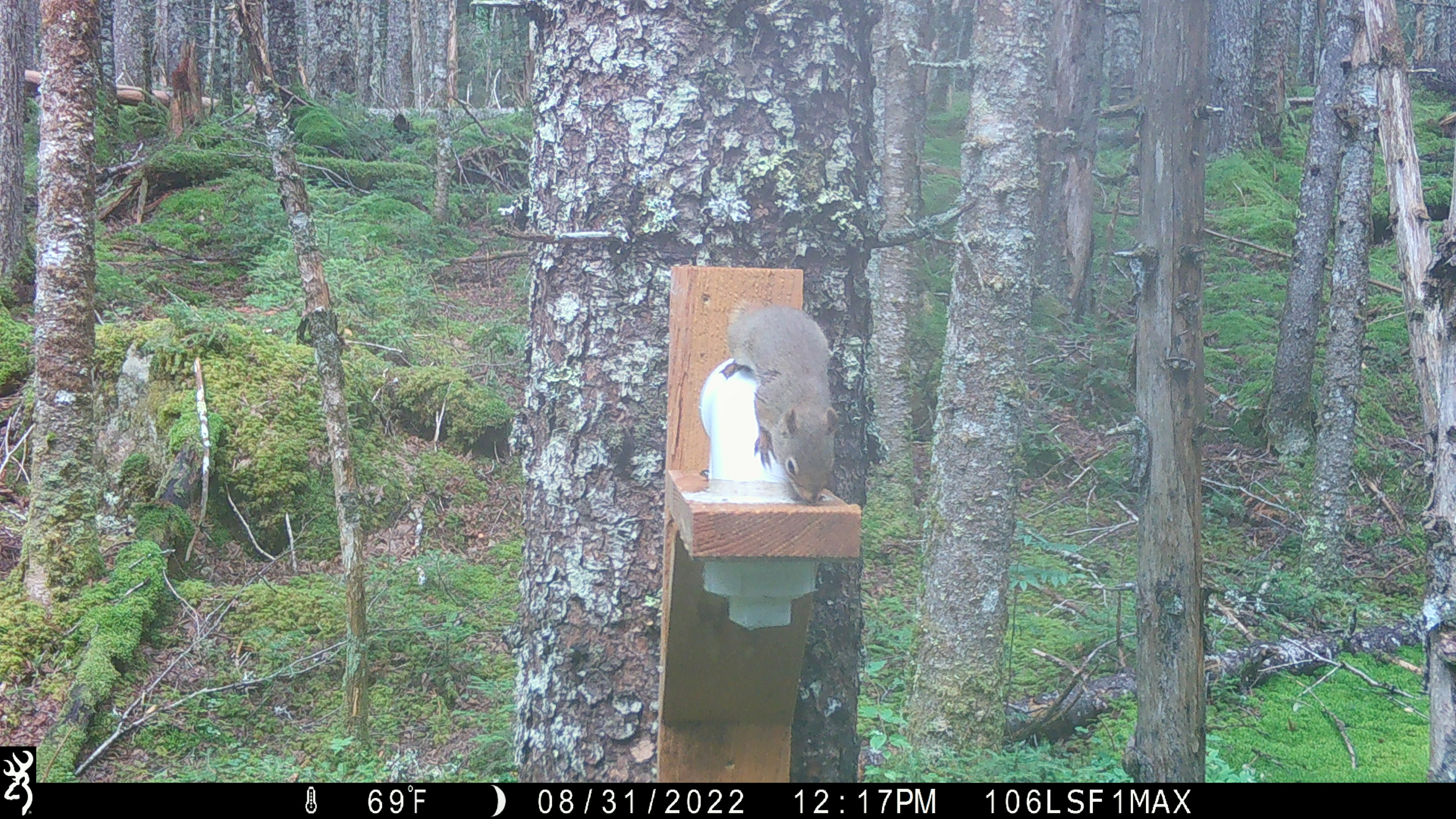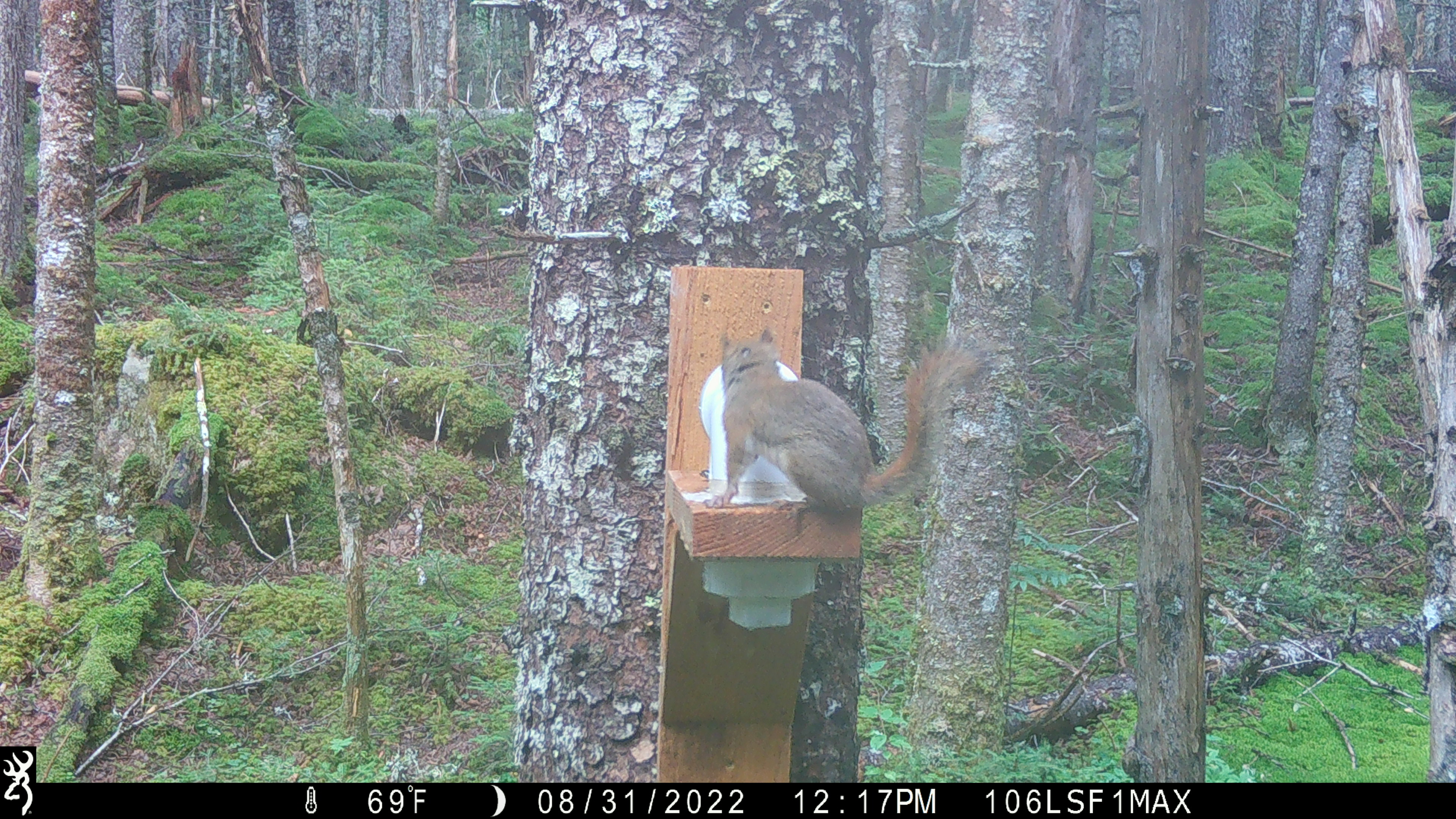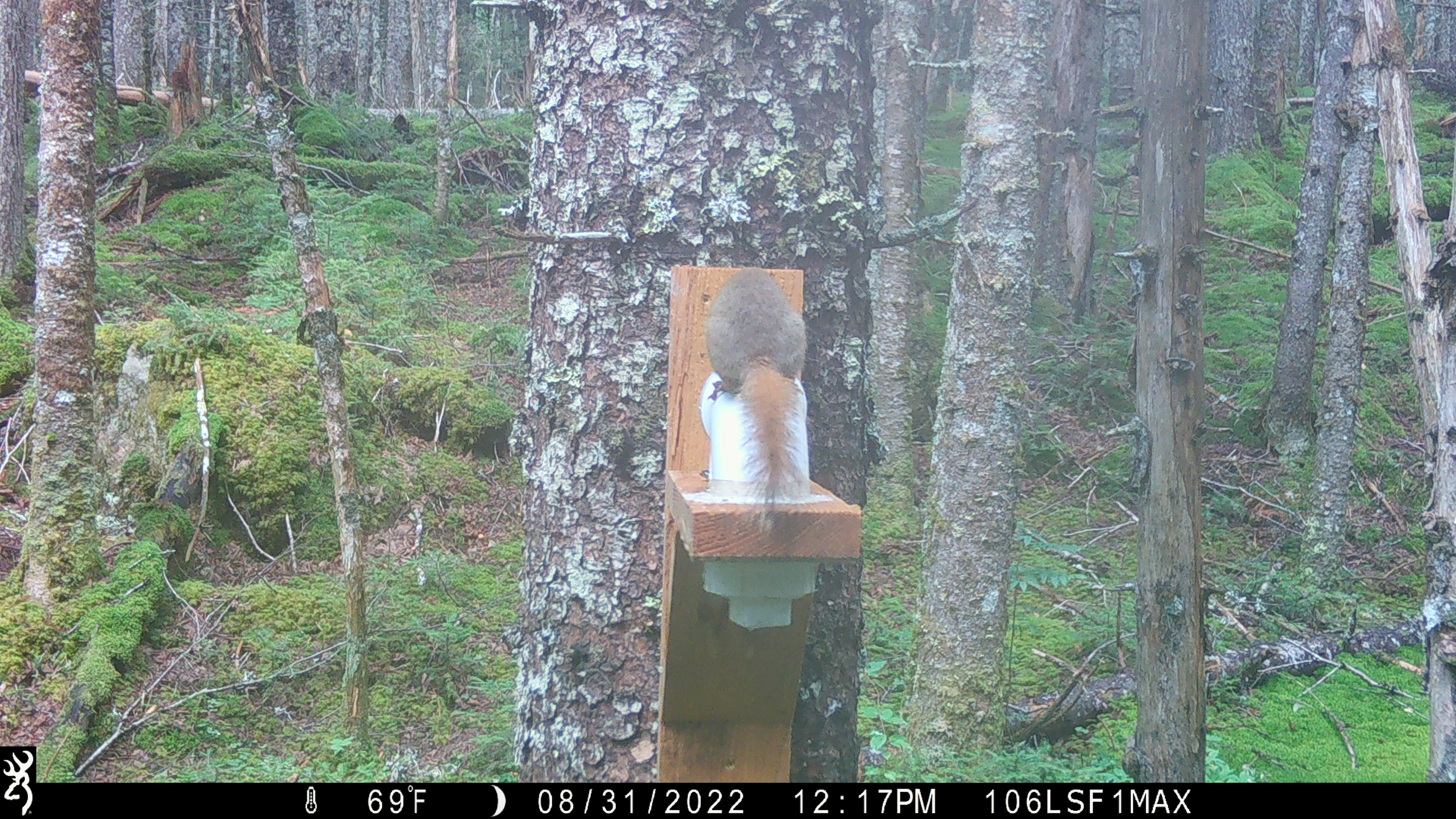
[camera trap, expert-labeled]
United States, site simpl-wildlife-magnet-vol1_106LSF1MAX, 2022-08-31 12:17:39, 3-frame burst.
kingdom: Animalia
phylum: Chordata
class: Mammalia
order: Rodentia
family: Sciuridae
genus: Tamiasciurus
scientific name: Tamiasciurus hudsonicus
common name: red squirrel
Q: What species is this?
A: Red squirrel (Tamiasciurus hudsonicus).